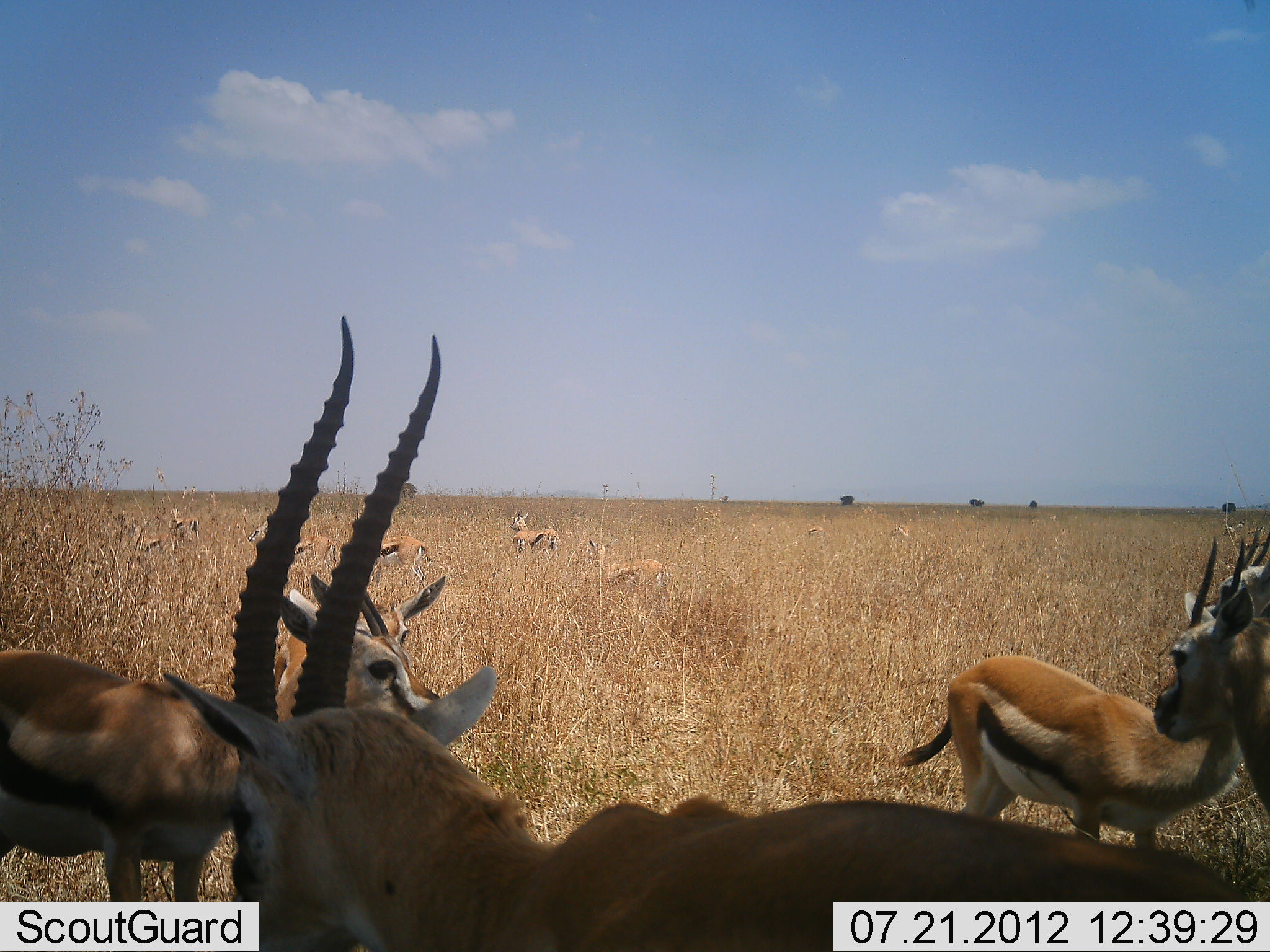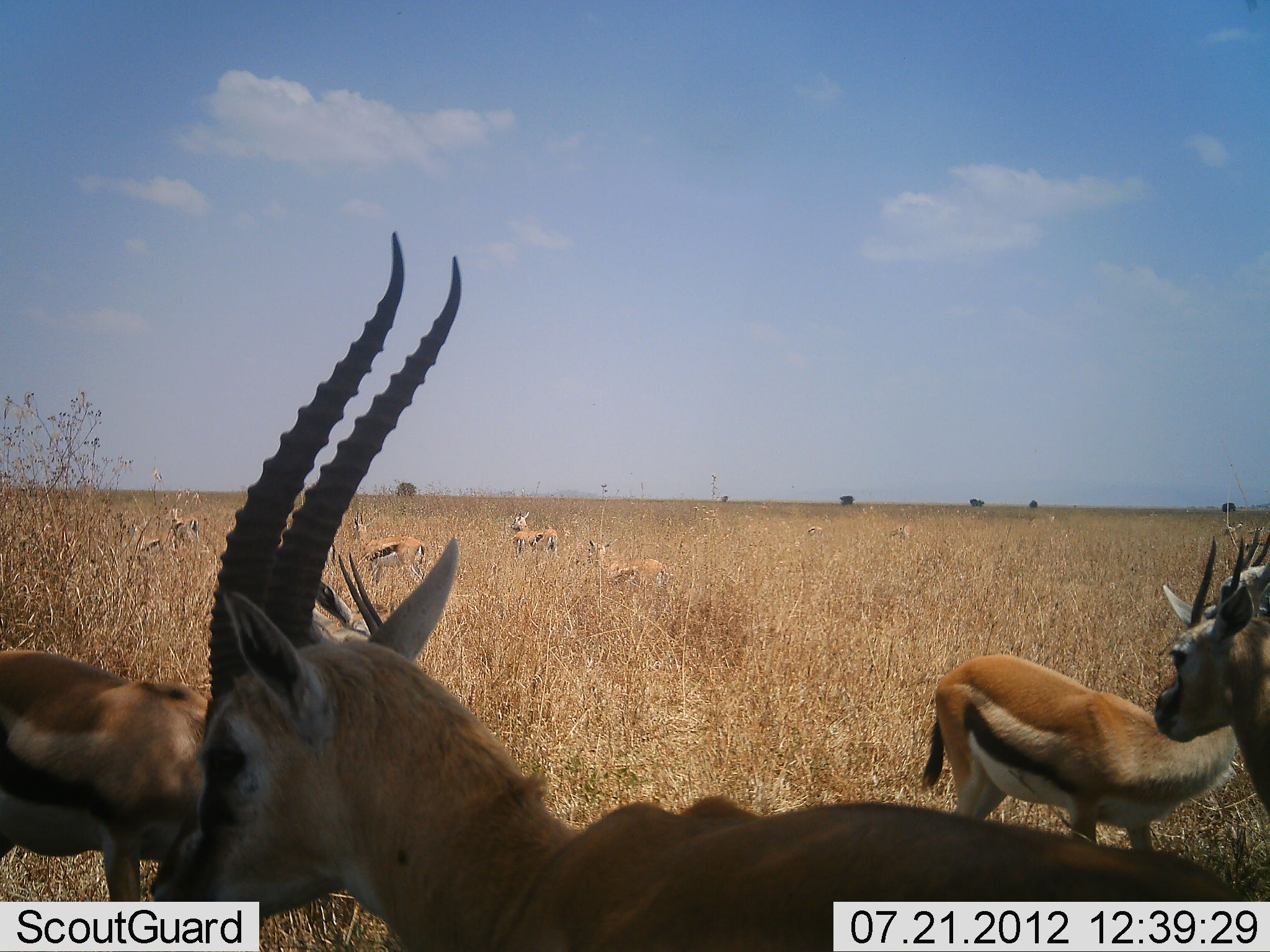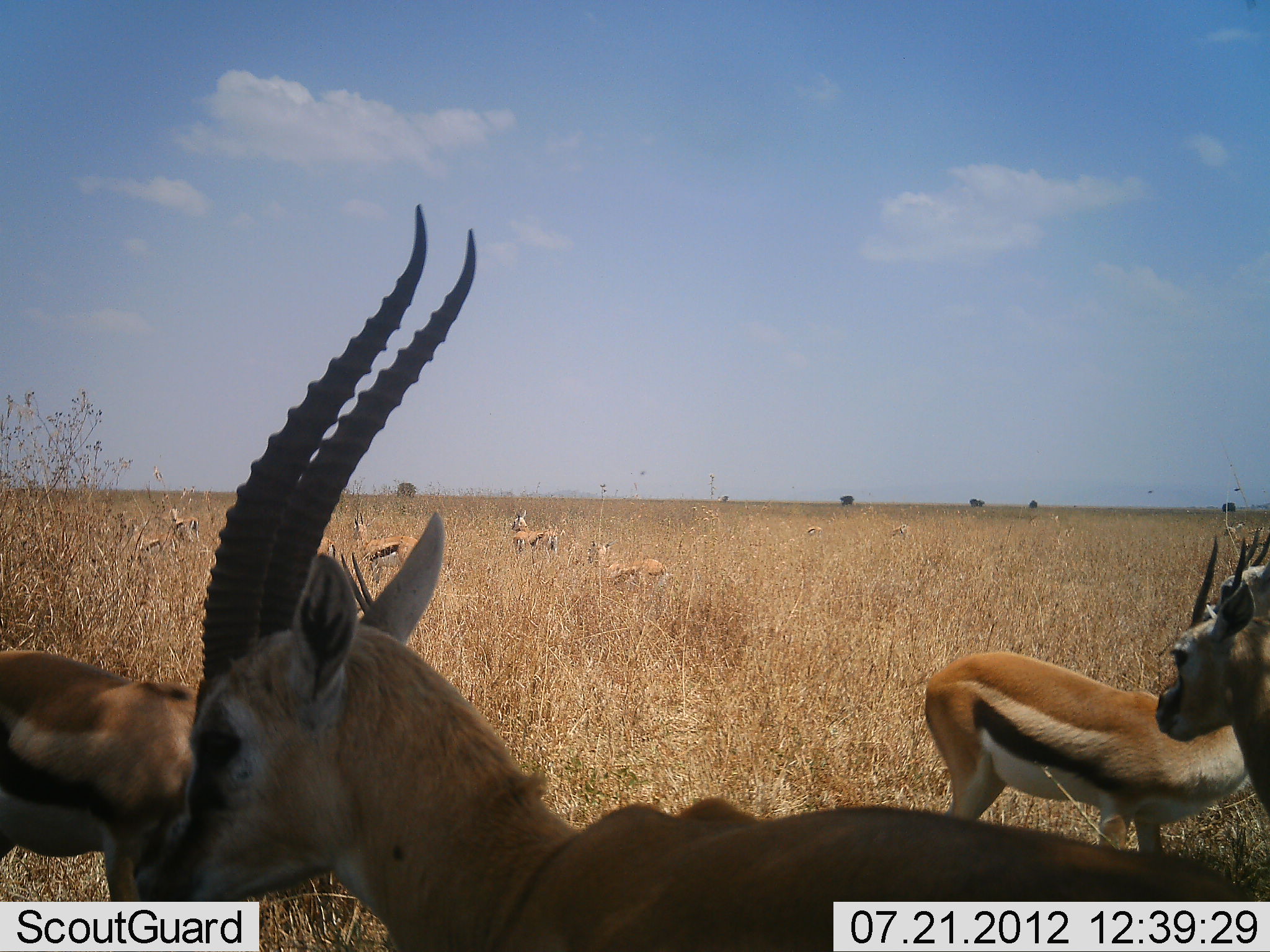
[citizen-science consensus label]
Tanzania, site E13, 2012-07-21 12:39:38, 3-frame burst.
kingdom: Animalia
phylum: Chordata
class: Mammalia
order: Artiodactyla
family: Bovidae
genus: Eudorcas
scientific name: Eudorcas thomsonii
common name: thomson's gazelle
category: gazellethomsons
Gazellethomsons (thomson's gazelle) (Eudorcas thomsonii), count 10. Behavior (volunteer vote fractions): standing 100%, resting 0%, moving 9%, interacting 0%. Young present (vote fraction): 9%. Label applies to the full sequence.